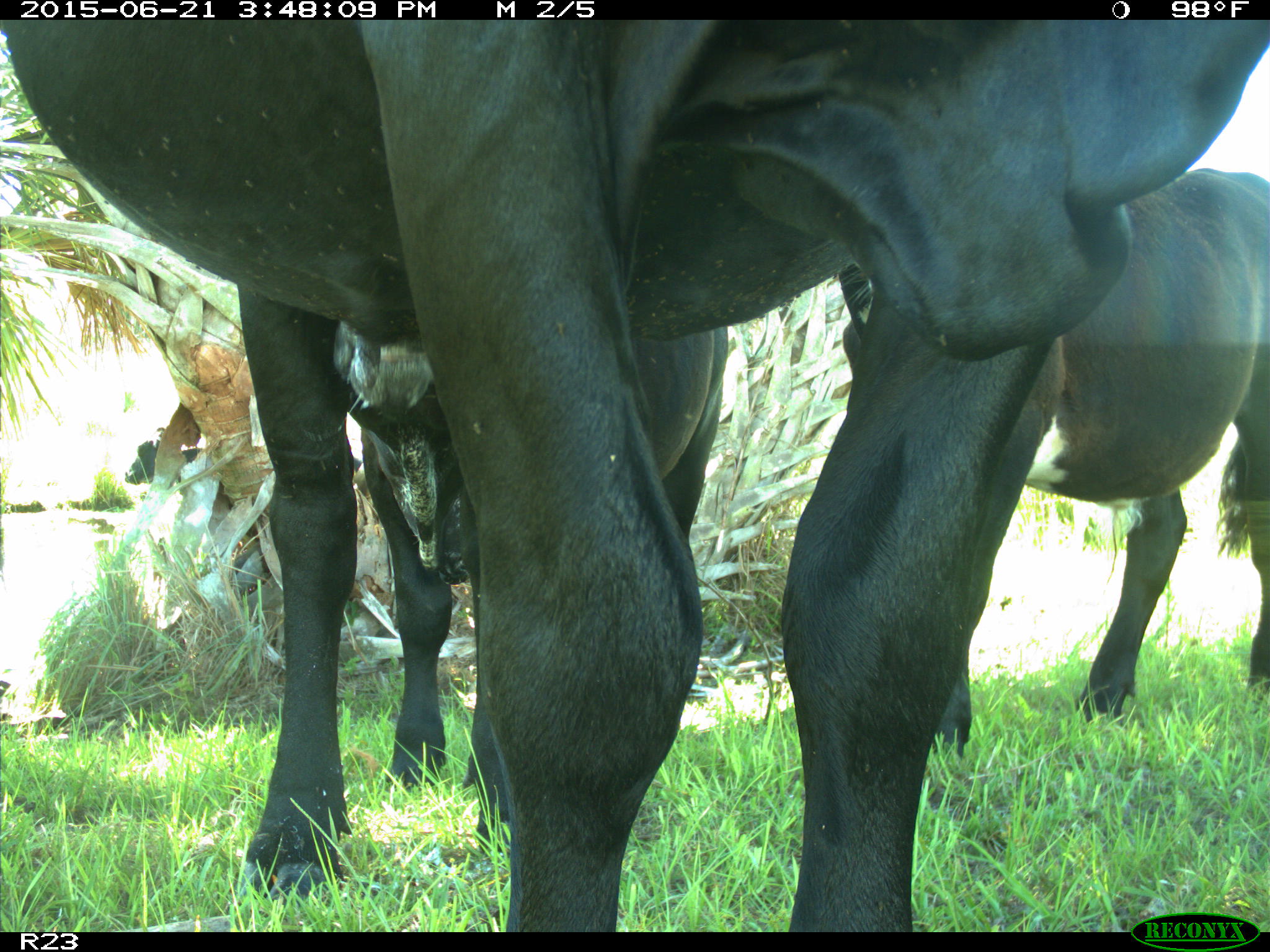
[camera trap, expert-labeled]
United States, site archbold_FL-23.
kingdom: Animalia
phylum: Chordata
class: Mammalia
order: Artiodactyla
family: Bovidae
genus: Bos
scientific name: Bos taurus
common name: domestic cow